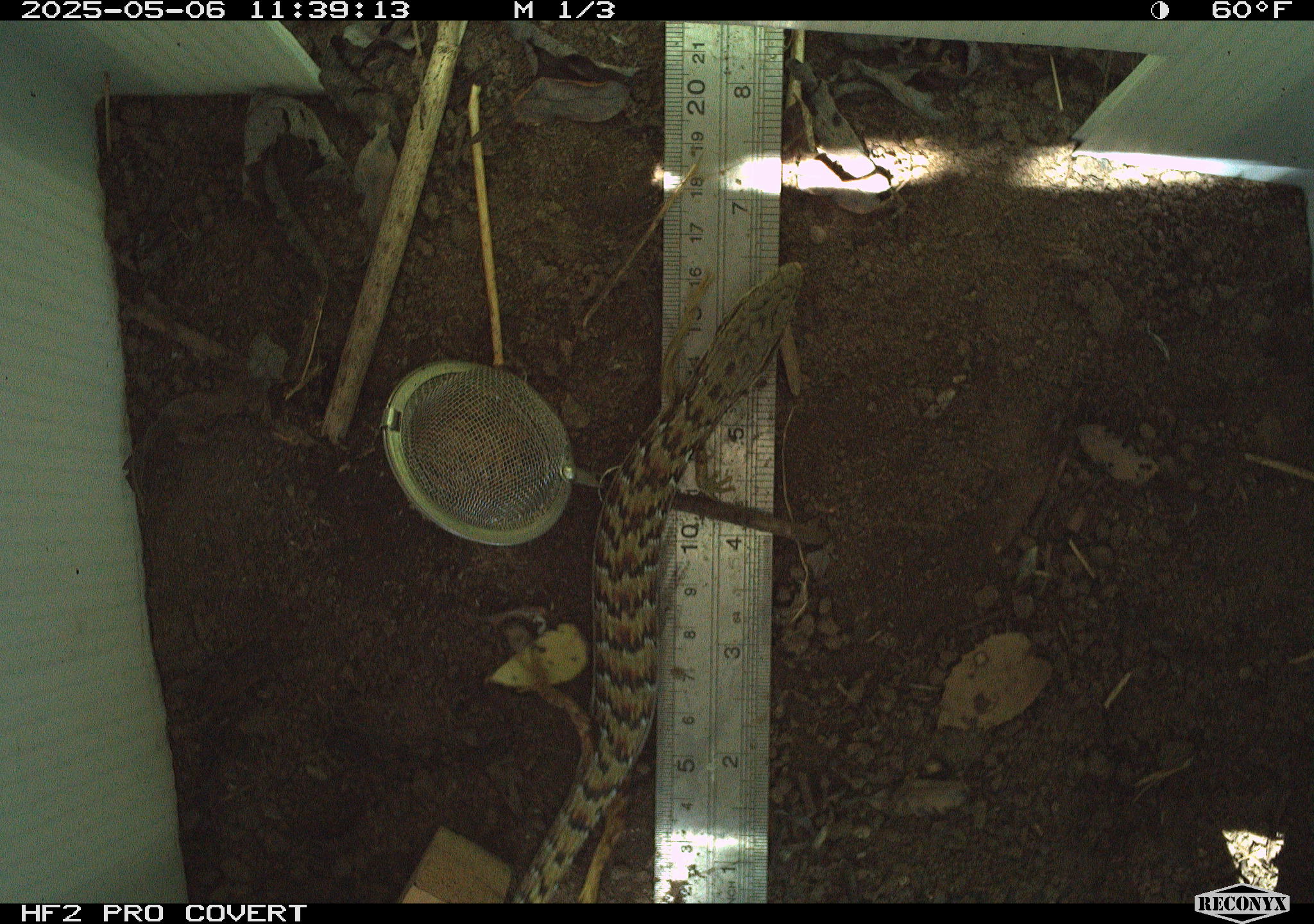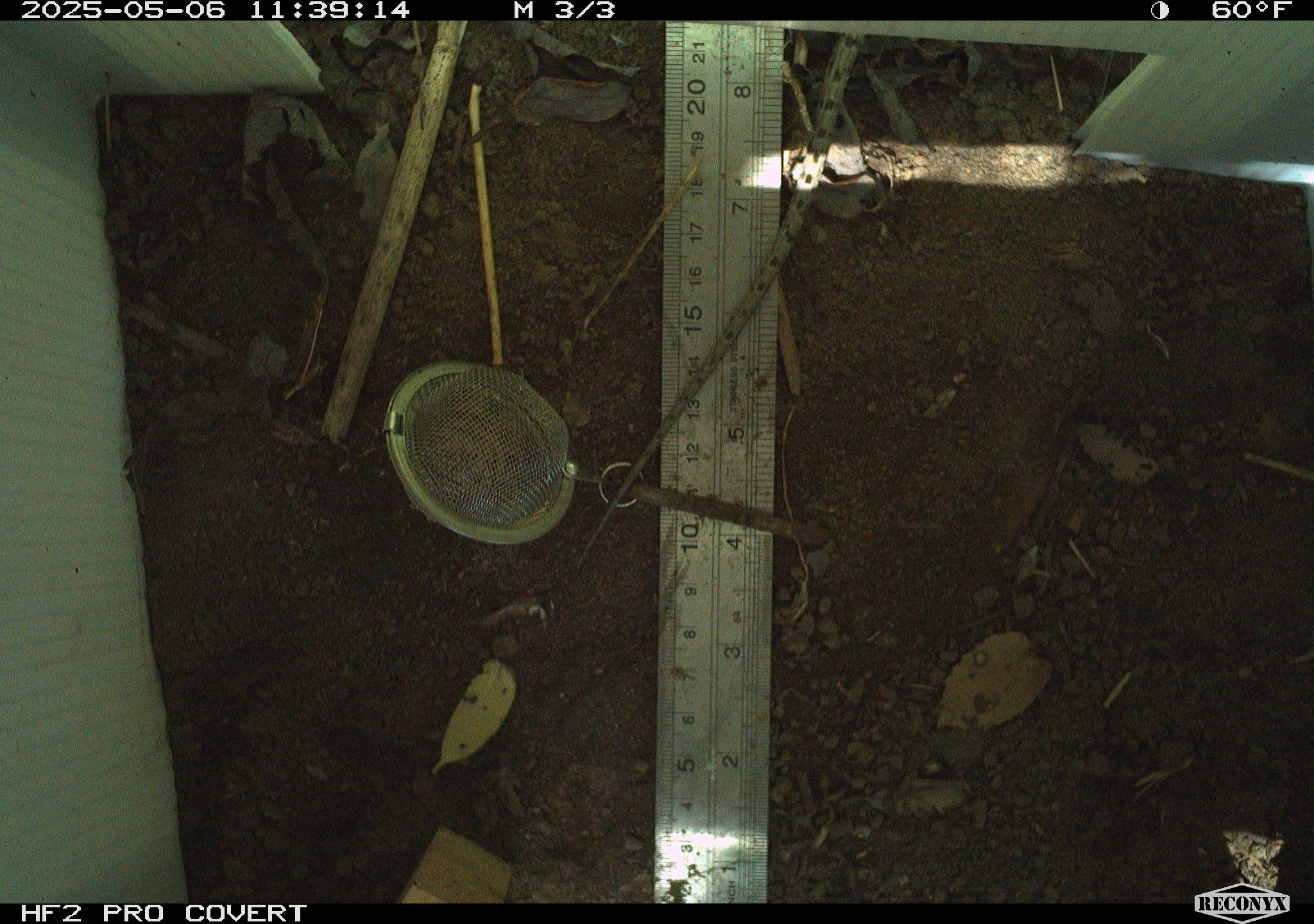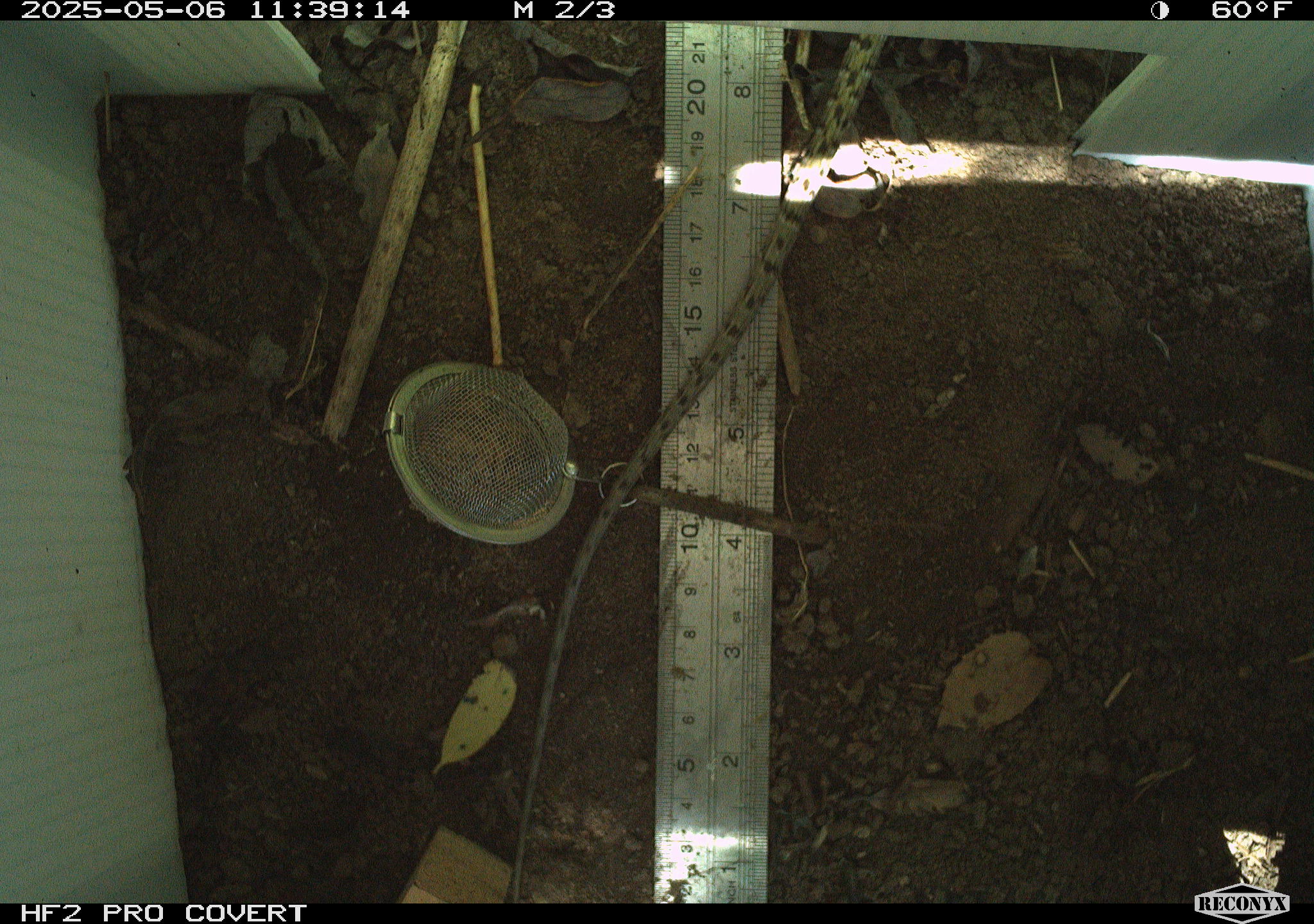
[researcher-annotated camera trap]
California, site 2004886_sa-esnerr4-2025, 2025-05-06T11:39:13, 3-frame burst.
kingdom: Animalia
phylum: Chordata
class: Reptilia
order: Squamata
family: Anguidae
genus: Elgaria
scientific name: Elgaria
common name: alligator lizards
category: elgaria species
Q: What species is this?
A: Elgaria species (alligator lizards) (Elgaria).